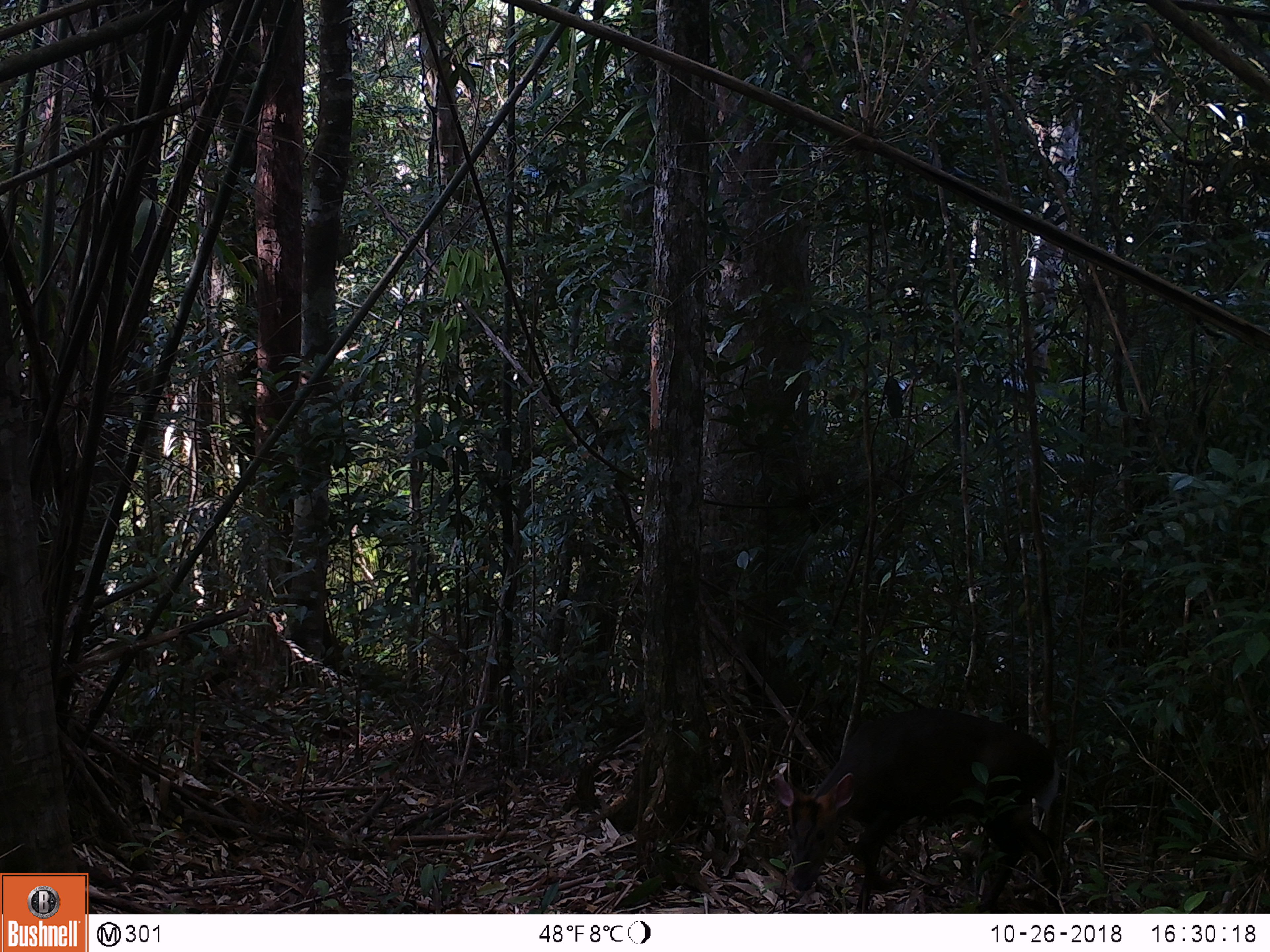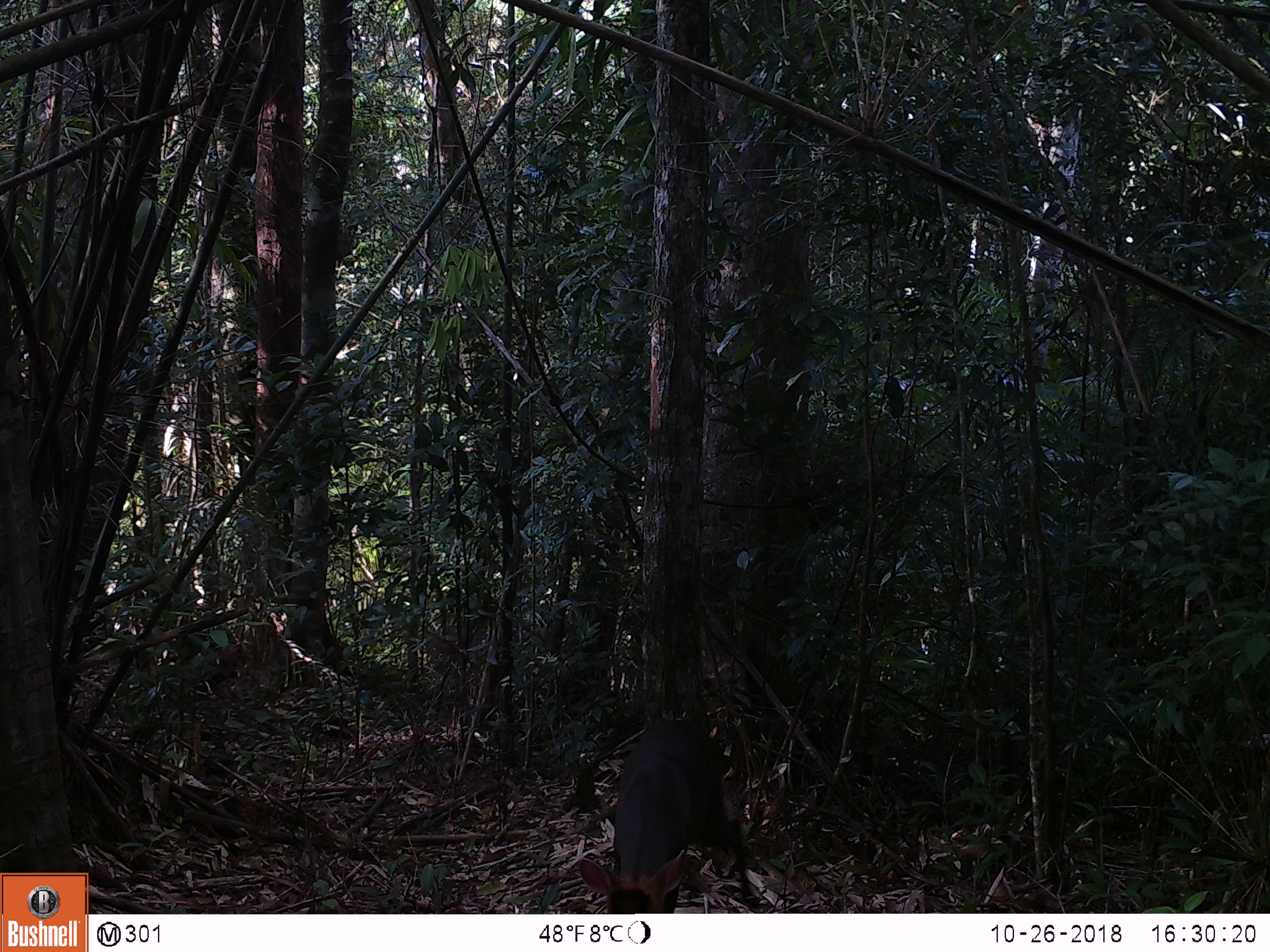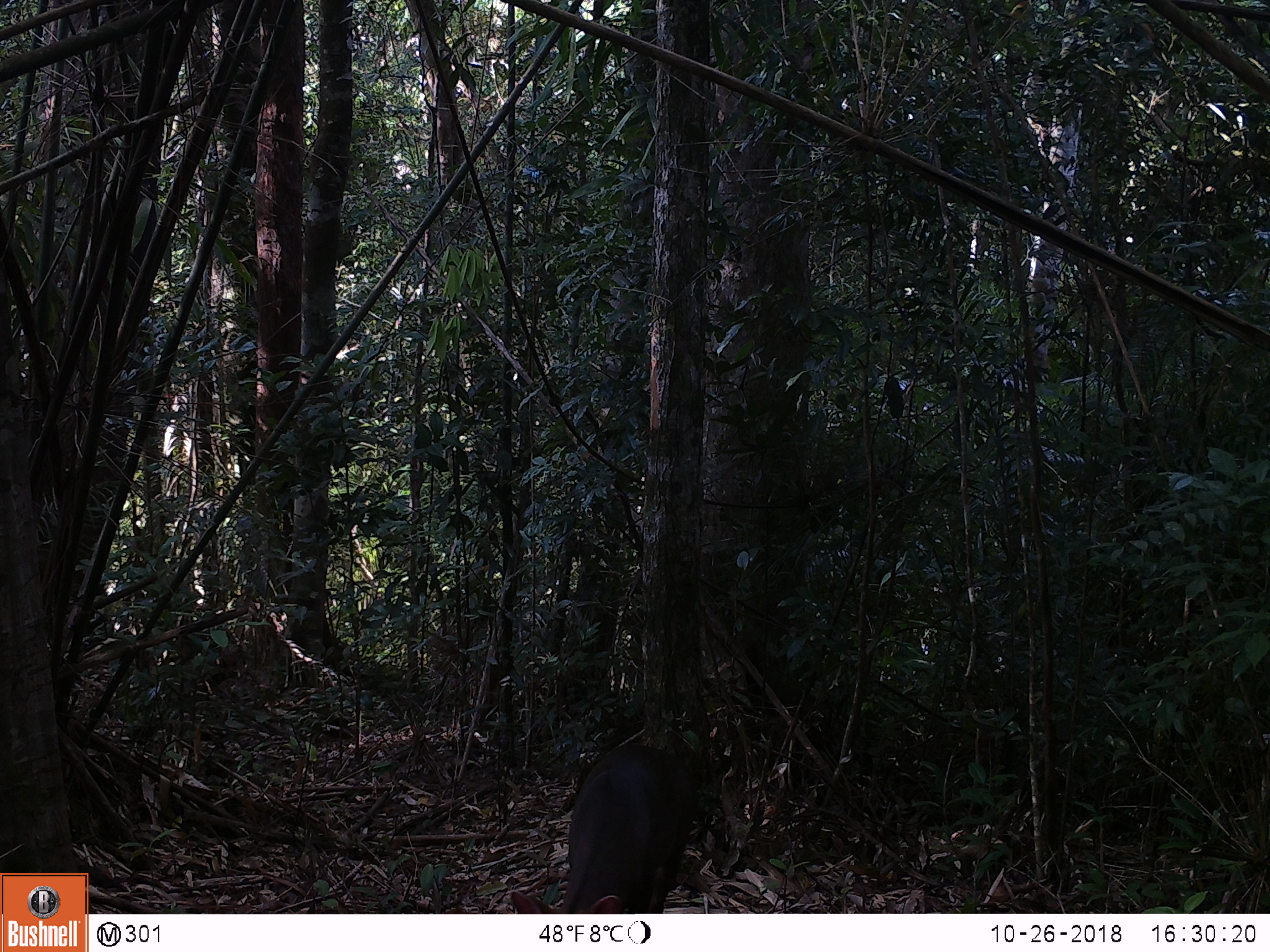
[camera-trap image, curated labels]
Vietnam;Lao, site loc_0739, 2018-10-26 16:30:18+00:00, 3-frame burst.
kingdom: Animalia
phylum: Chordata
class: Mammalia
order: Artiodactyla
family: Cervidae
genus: Muntiacus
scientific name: Muntiacus rooseveltorum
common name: roosevelt's muntjac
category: roosevelts muntjac group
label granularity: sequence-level